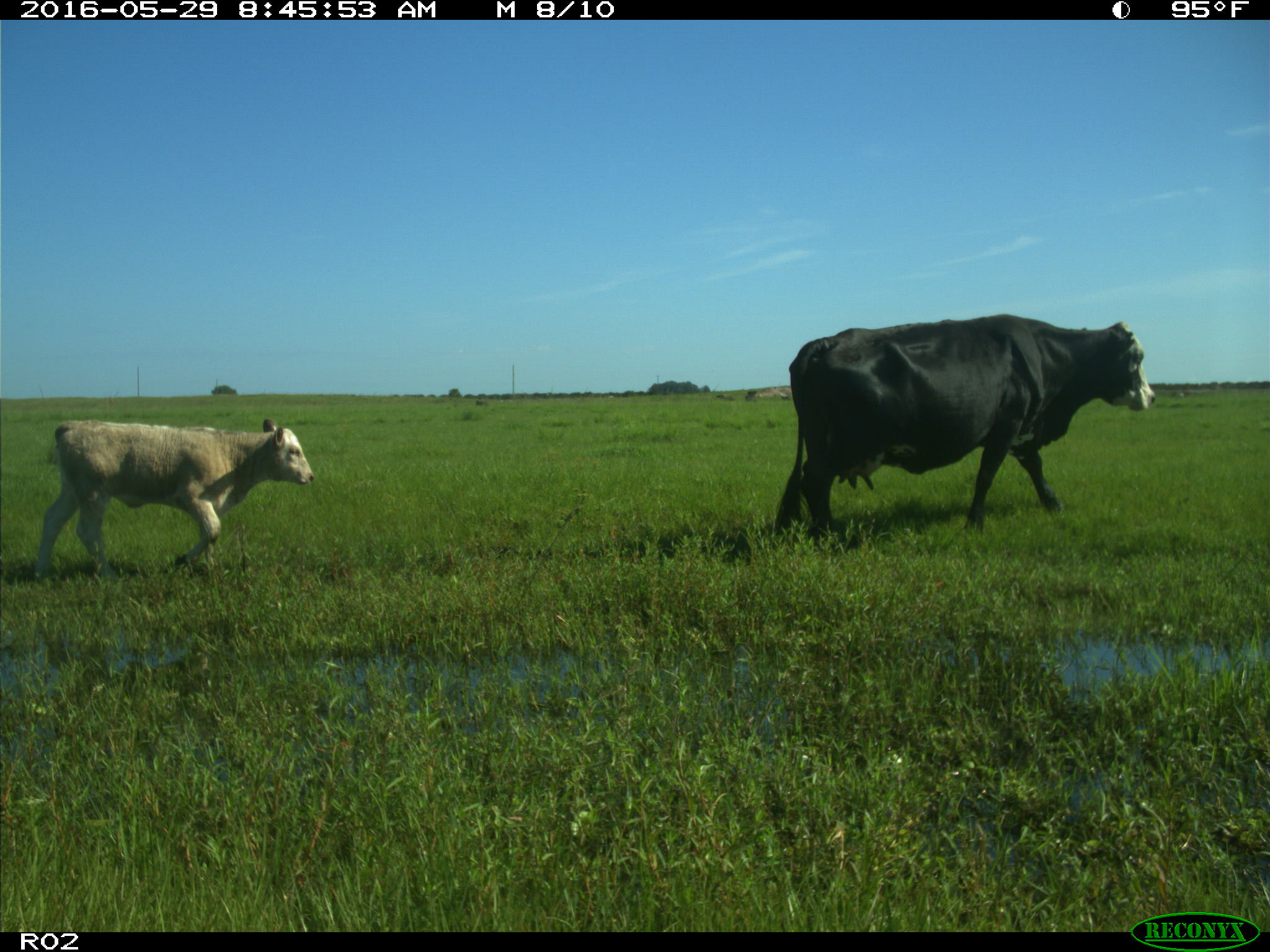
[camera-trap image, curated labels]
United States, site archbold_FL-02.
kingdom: Animalia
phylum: Chordata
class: Mammalia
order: Artiodactyla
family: Bovidae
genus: Bos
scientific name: Bos taurus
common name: domestic cow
Bos taurus (domestic cow).